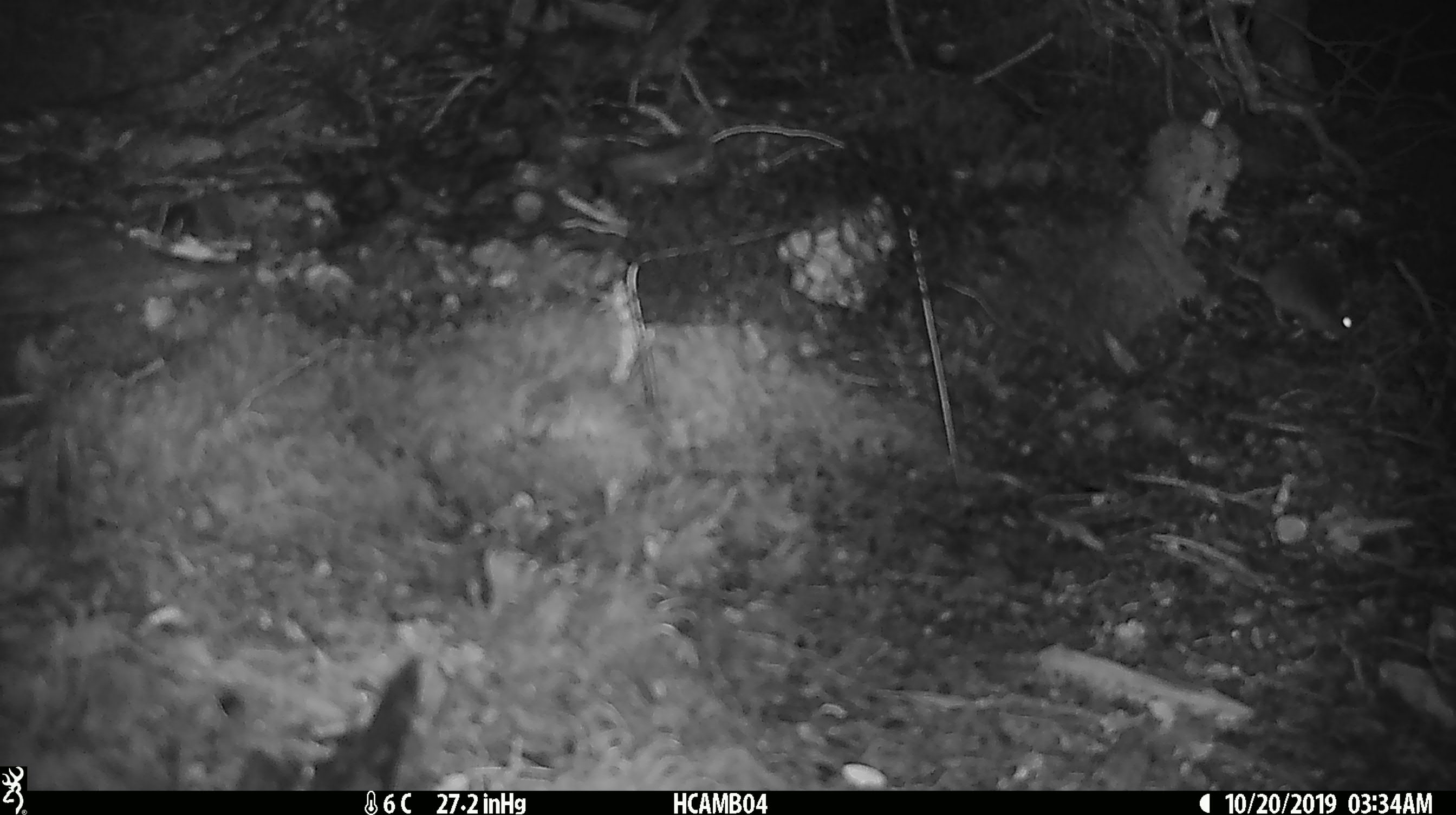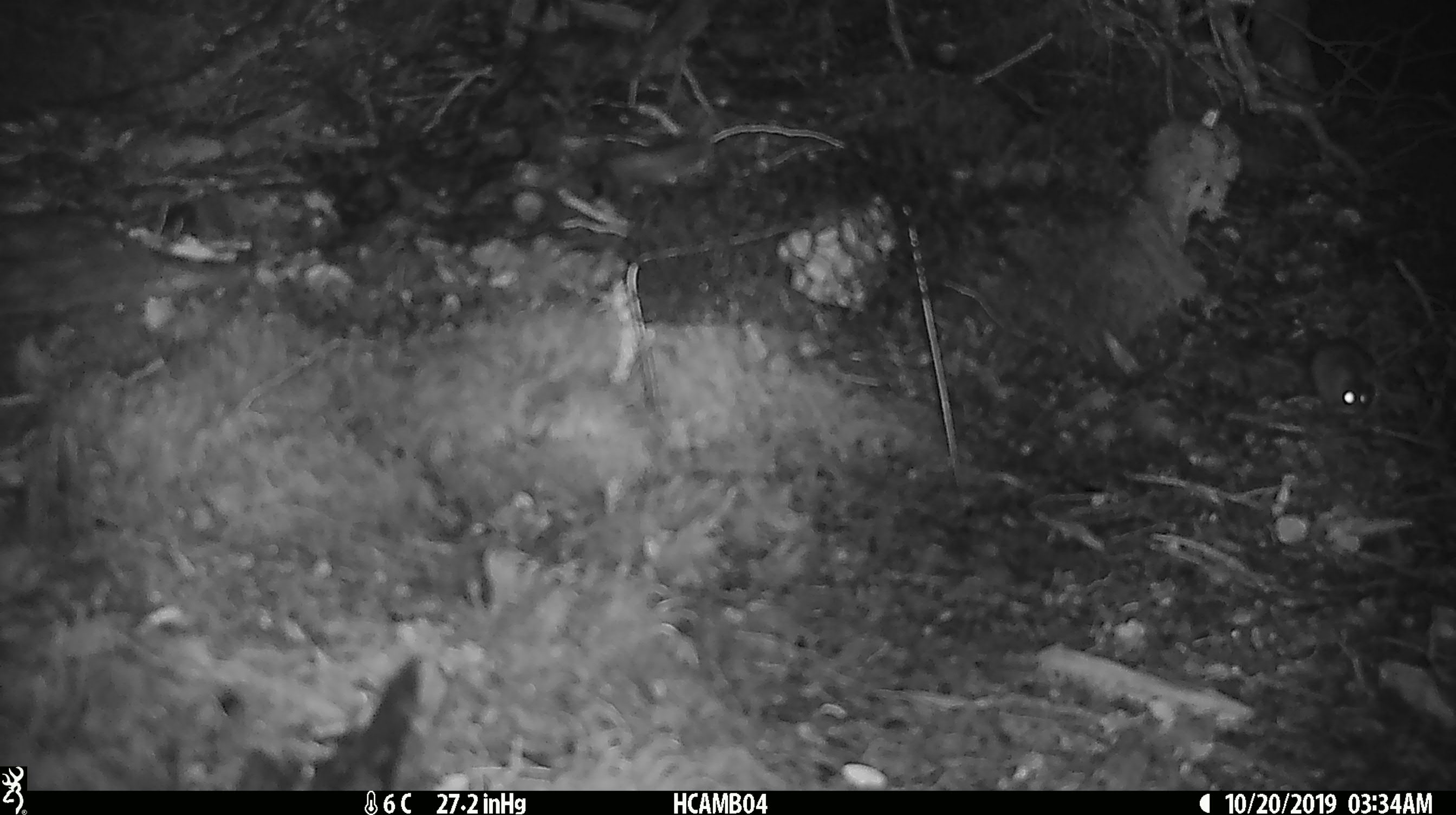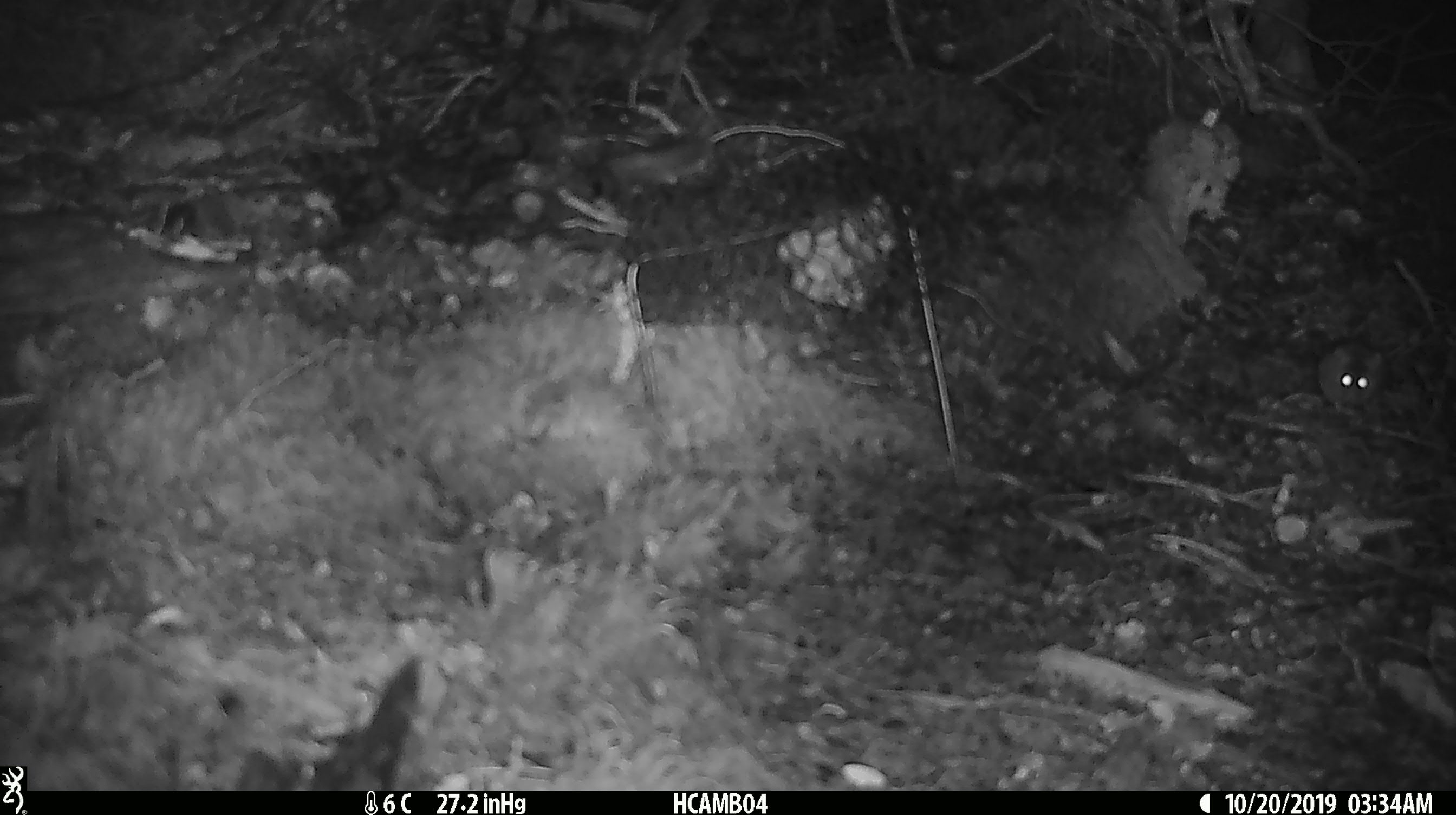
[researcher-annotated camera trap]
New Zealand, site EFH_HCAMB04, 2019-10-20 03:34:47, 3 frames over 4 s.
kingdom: Animalia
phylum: Chordata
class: Mammalia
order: Rodentia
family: Muridae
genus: Mus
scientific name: Mus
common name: mouse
Mouse (Mus).